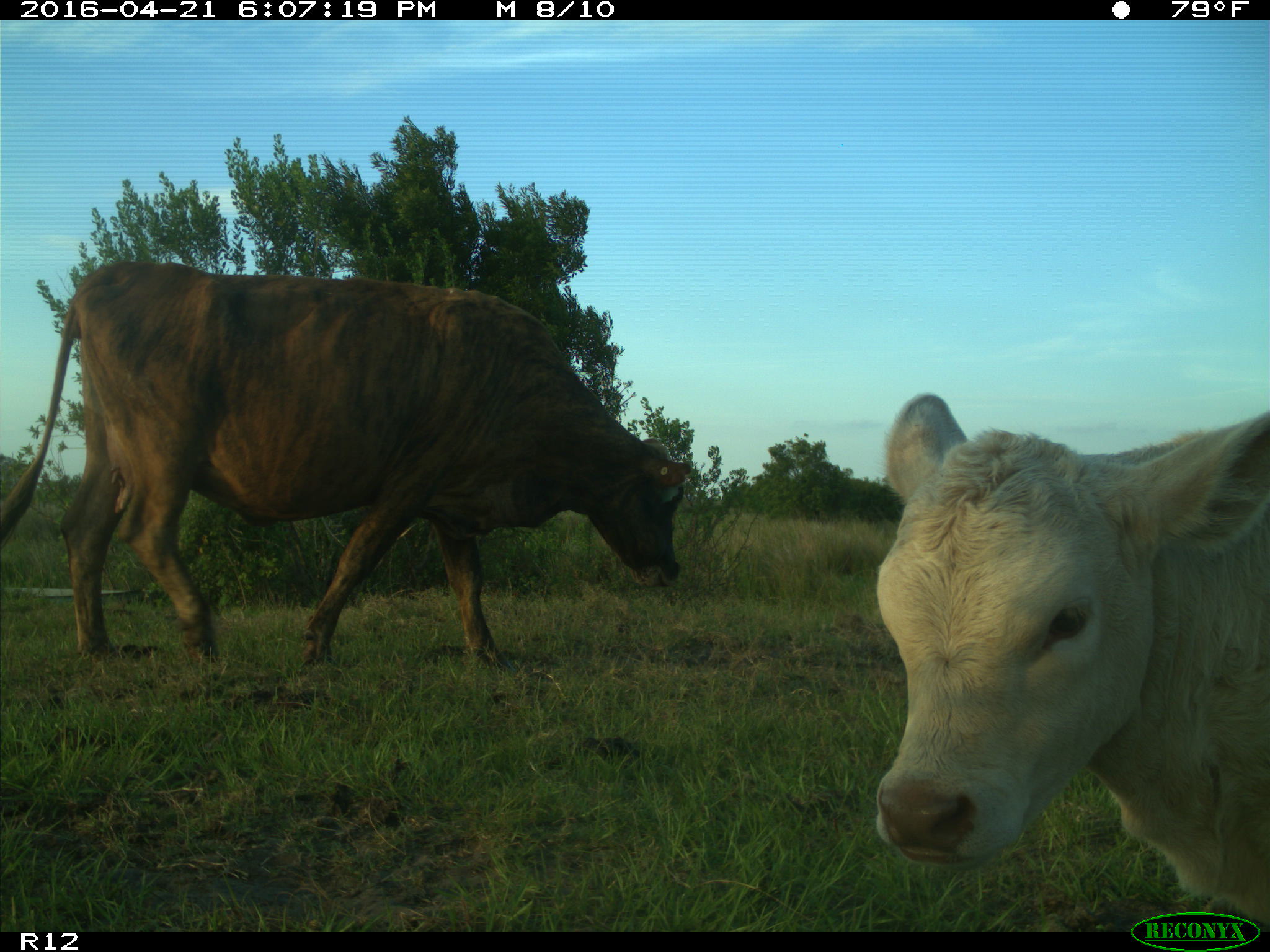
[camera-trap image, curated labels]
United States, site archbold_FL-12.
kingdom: Animalia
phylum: Chordata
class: Mammalia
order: Artiodactyla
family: Bovidae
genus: Bos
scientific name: Bos taurus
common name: domestic cow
Bos taurus (domestic cow).